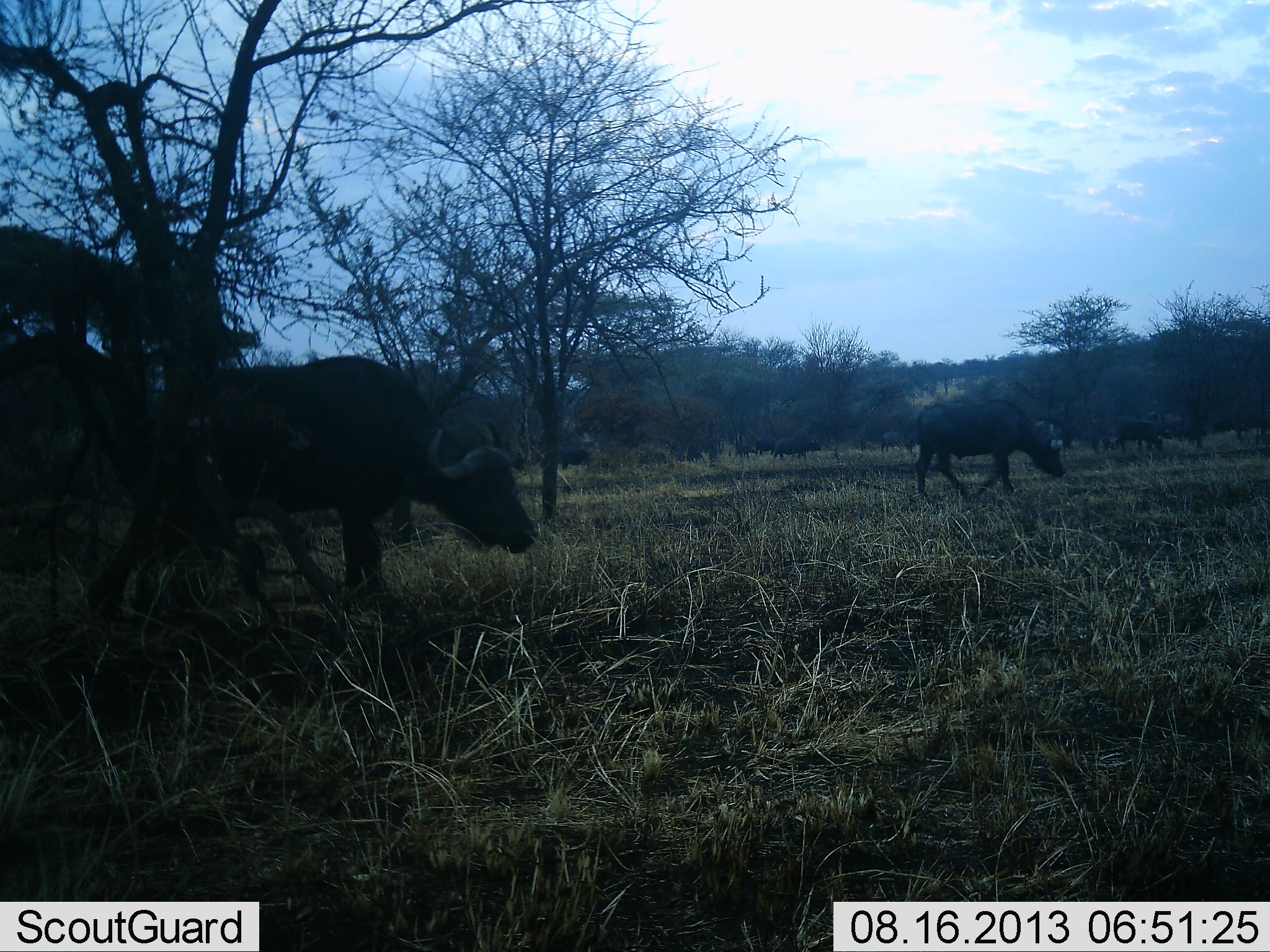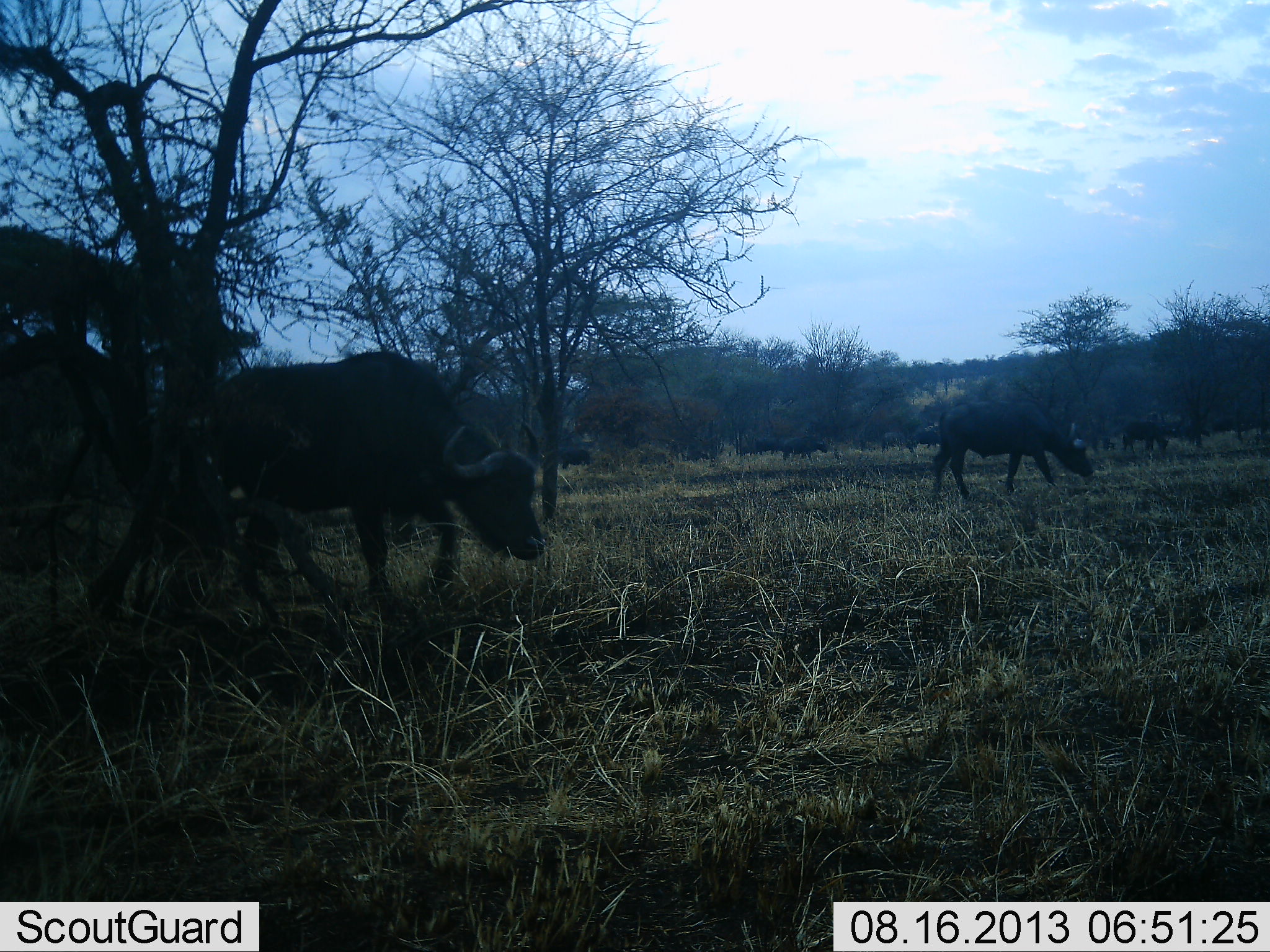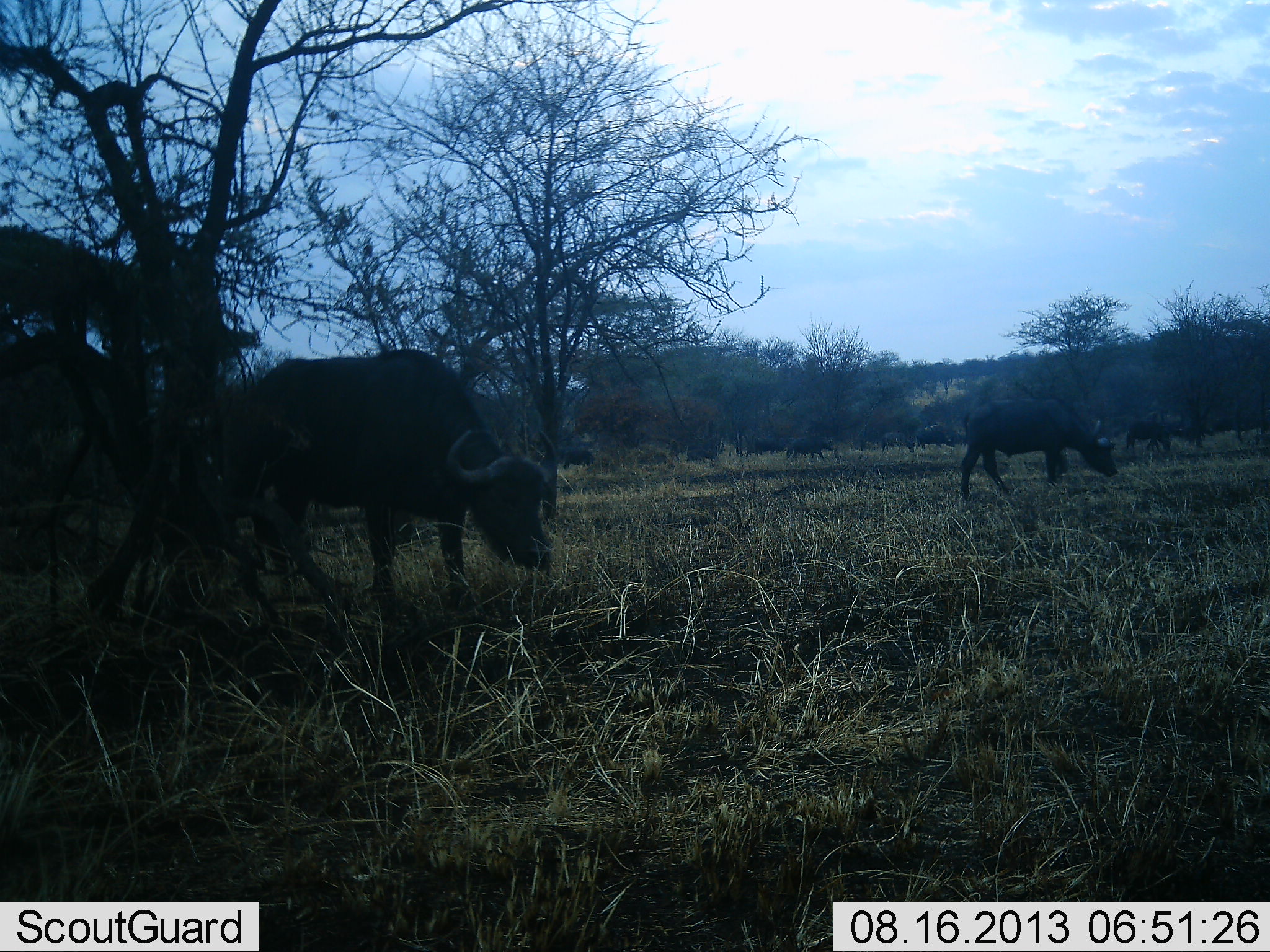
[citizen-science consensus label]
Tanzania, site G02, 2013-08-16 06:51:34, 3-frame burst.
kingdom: Animalia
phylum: Chordata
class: Mammalia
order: Artiodactyla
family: Bovidae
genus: Syncerus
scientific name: Syncerus caffer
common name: cape buffalo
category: buffalo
Buffalo (cape buffalo) (Syncerus caffer), count 10. Behavior (volunteer vote fractions): standing 10%, resting 0%, moving 80%, interacting 0%. Young present (vote fraction): 0%. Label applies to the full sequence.